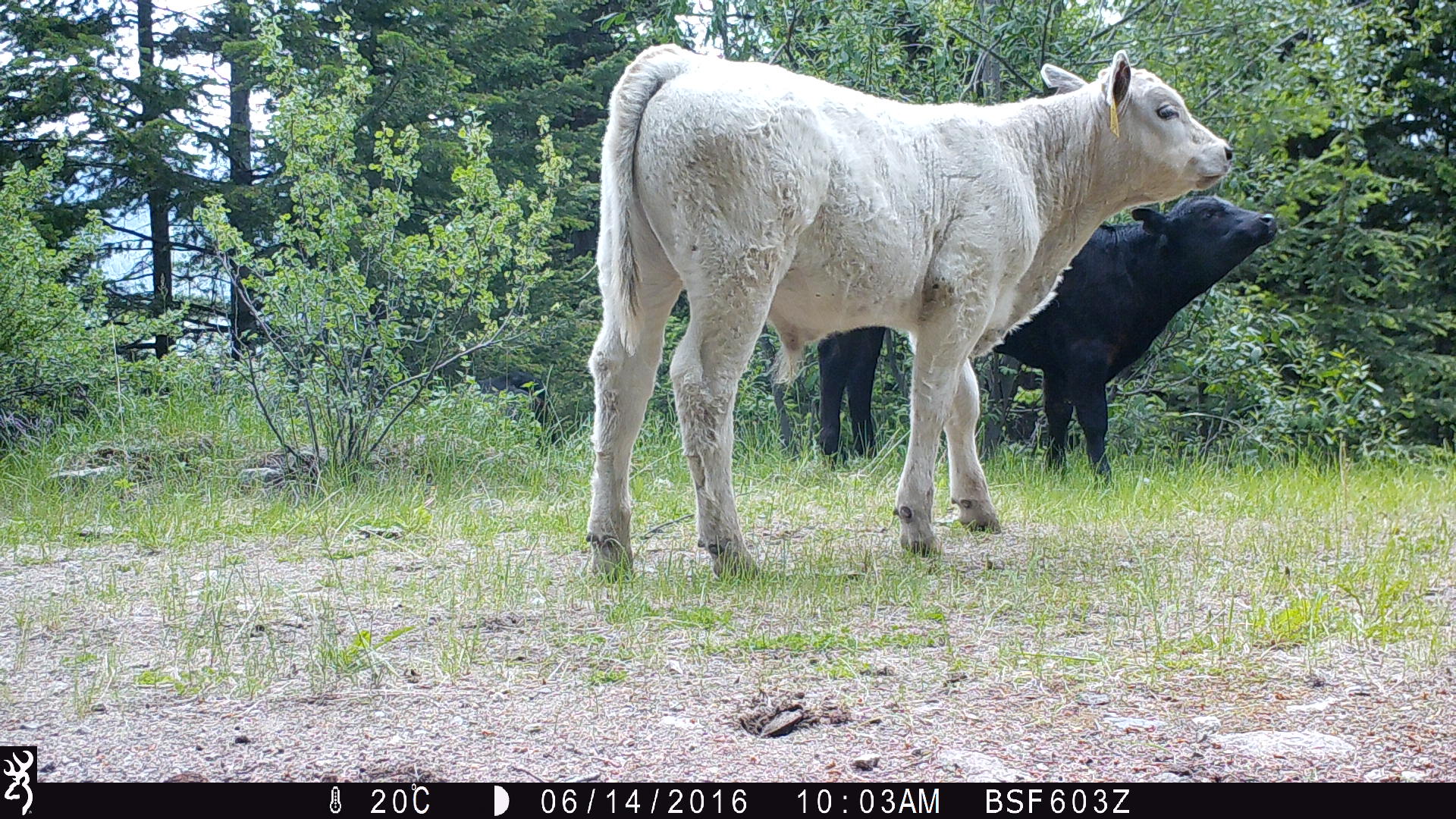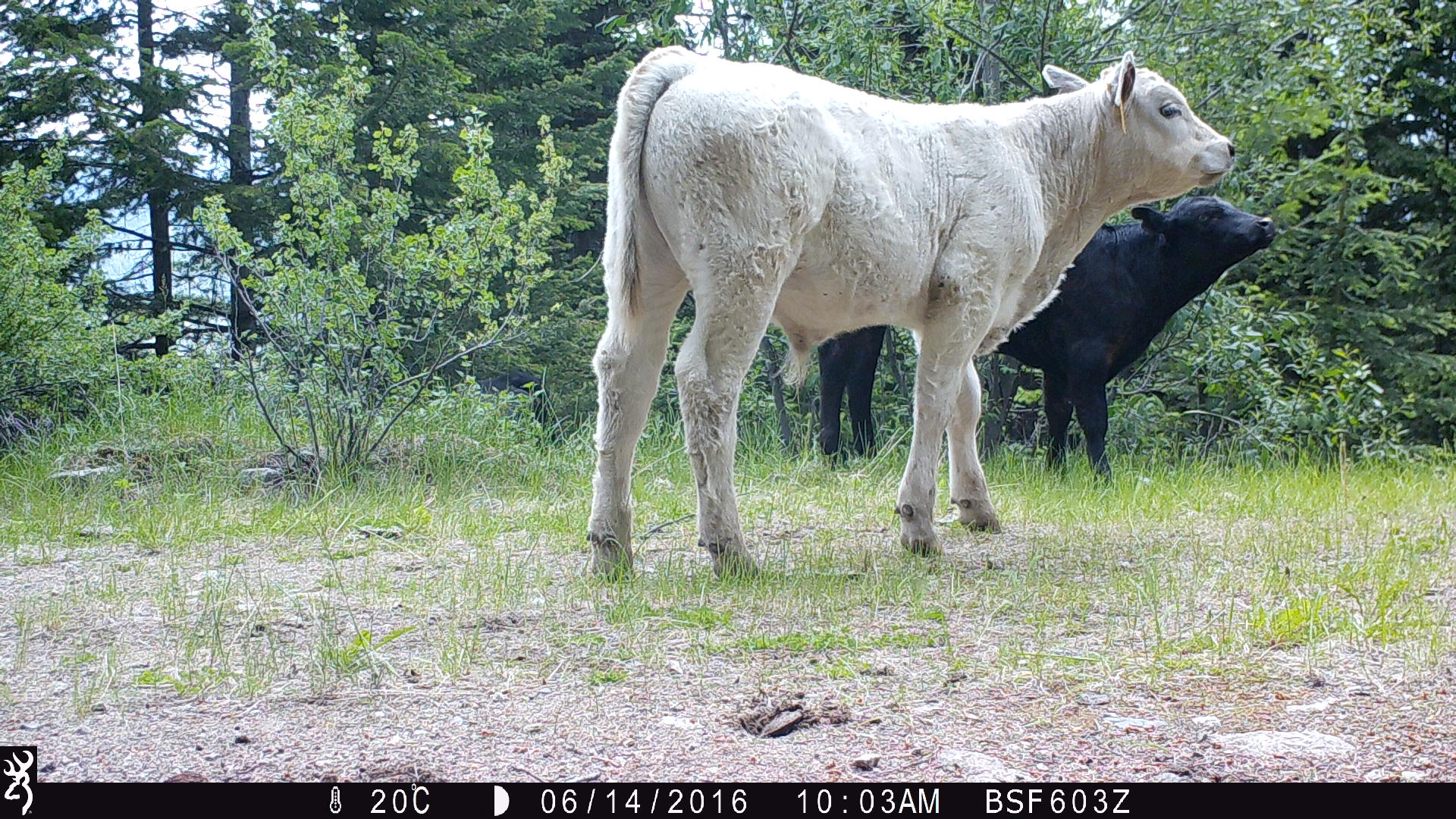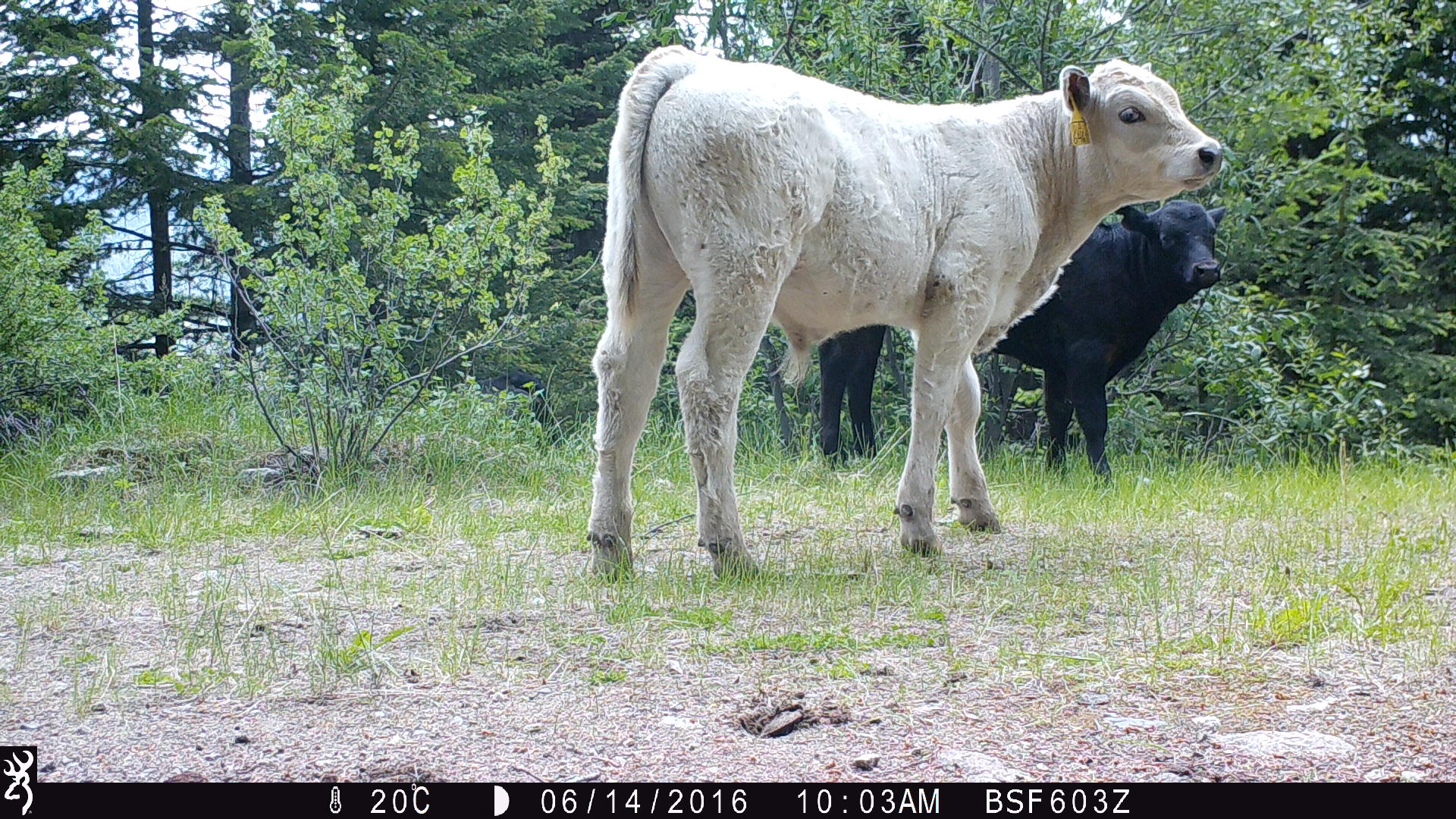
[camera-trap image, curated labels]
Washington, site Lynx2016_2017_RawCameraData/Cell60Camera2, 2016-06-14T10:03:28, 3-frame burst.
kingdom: Animalia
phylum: Chordata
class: Mammalia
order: Artiodactyla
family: Bovidae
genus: Bos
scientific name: Bos taurus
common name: domestic cattle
Domestic cattle (Bos taurus). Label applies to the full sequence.